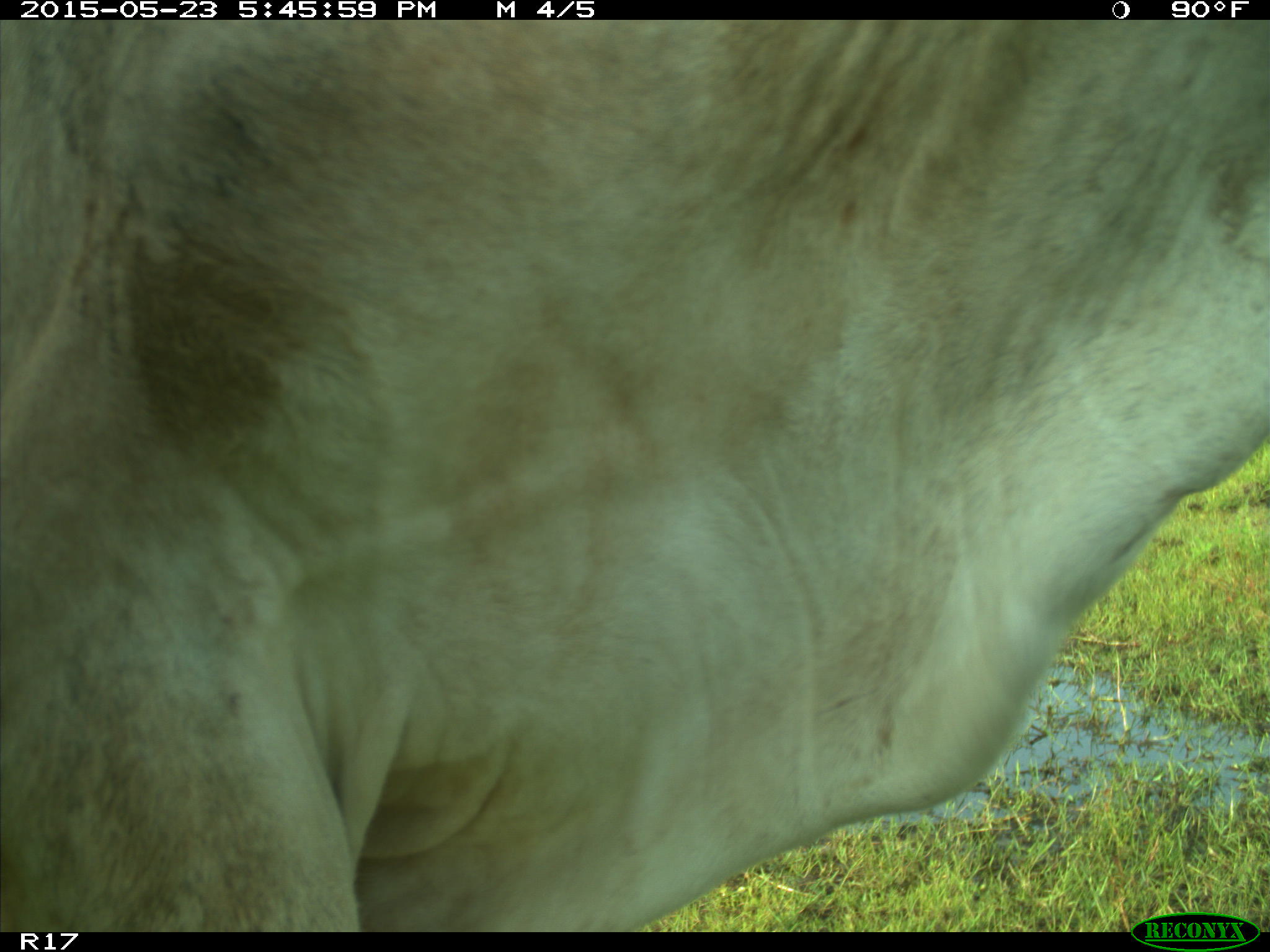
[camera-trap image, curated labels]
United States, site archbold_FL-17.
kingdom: Animalia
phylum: Chordata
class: Mammalia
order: Artiodactyla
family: Bovidae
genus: Bos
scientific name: Bos taurus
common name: domestic cow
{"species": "Bos taurus (domestic cow)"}